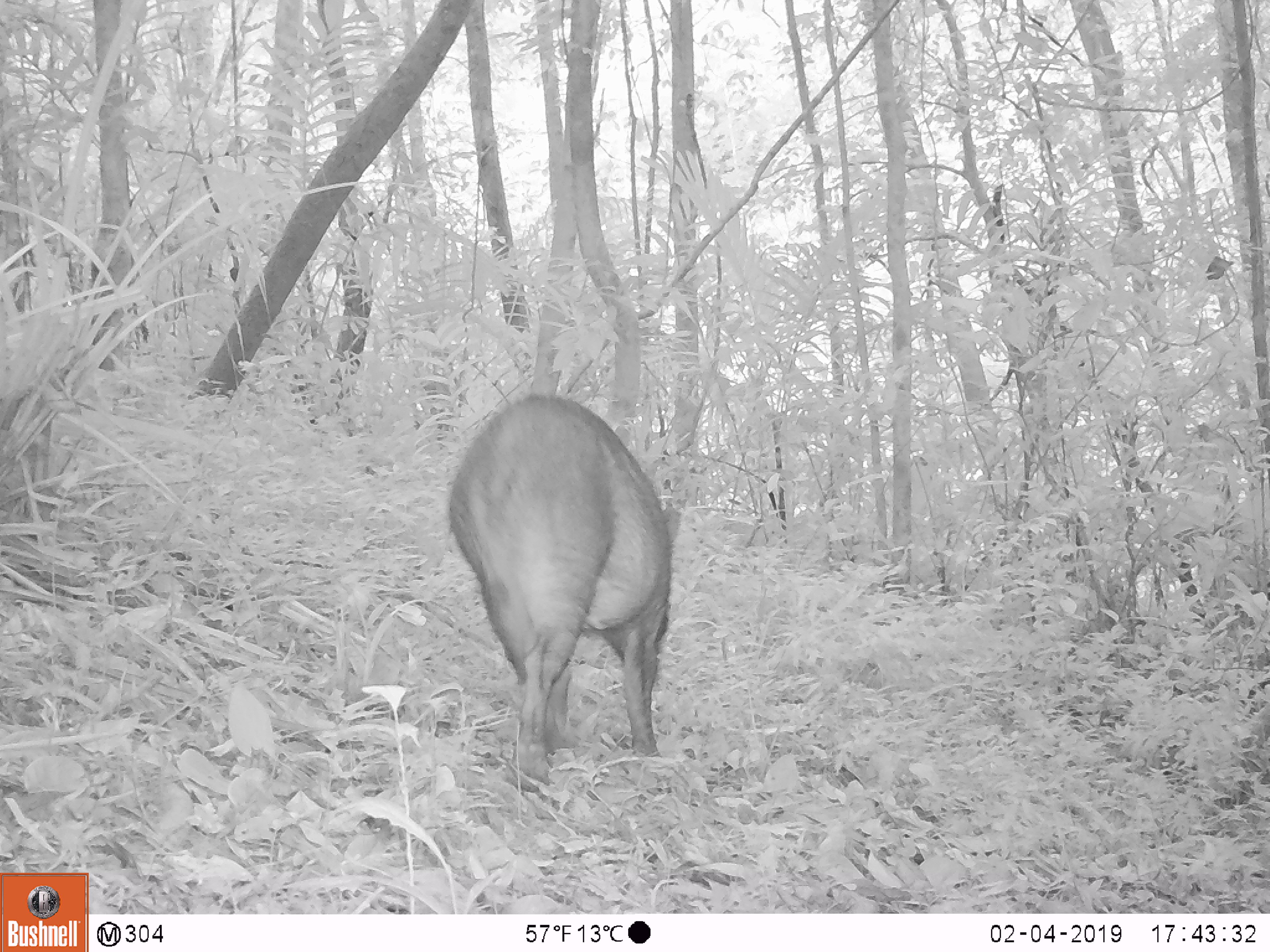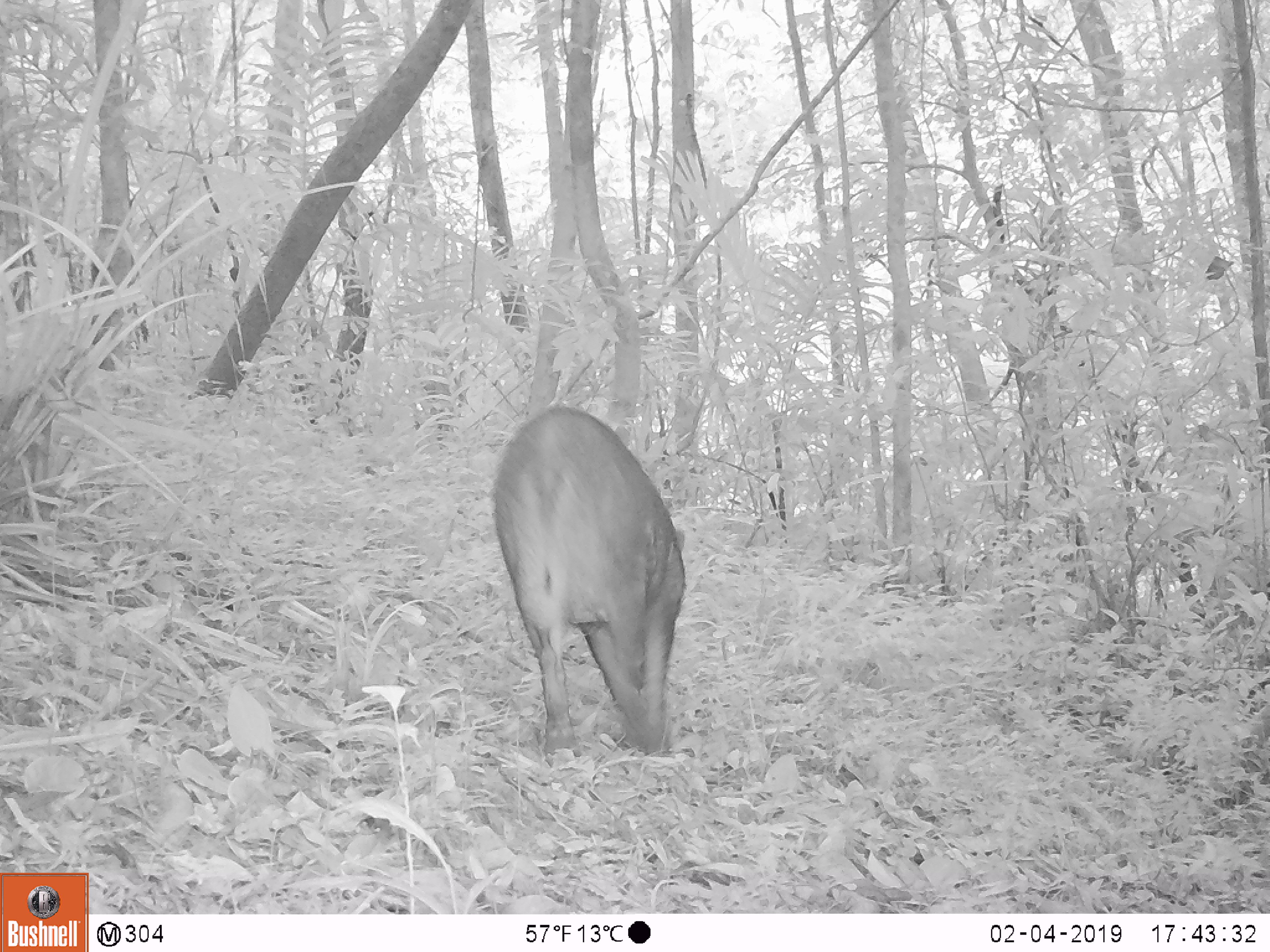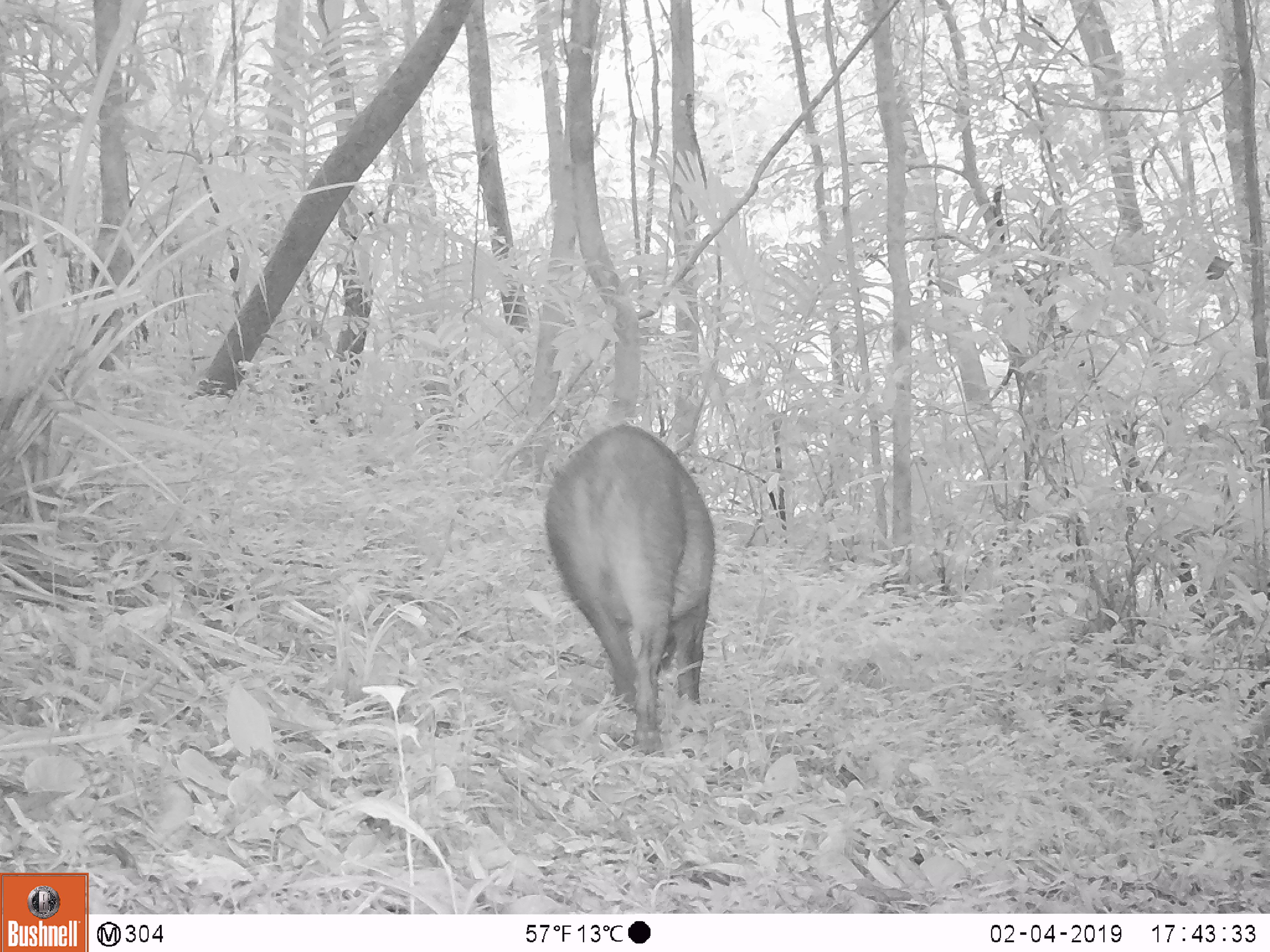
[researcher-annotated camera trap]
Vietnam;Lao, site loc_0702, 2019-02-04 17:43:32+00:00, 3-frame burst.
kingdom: Animalia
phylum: Chordata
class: Mammalia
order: Artiodactyla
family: Suidae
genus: Sus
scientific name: Sus scrofa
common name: eurasian wild pig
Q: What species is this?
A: Eurasian wild pig (Sus scrofa).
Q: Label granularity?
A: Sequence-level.